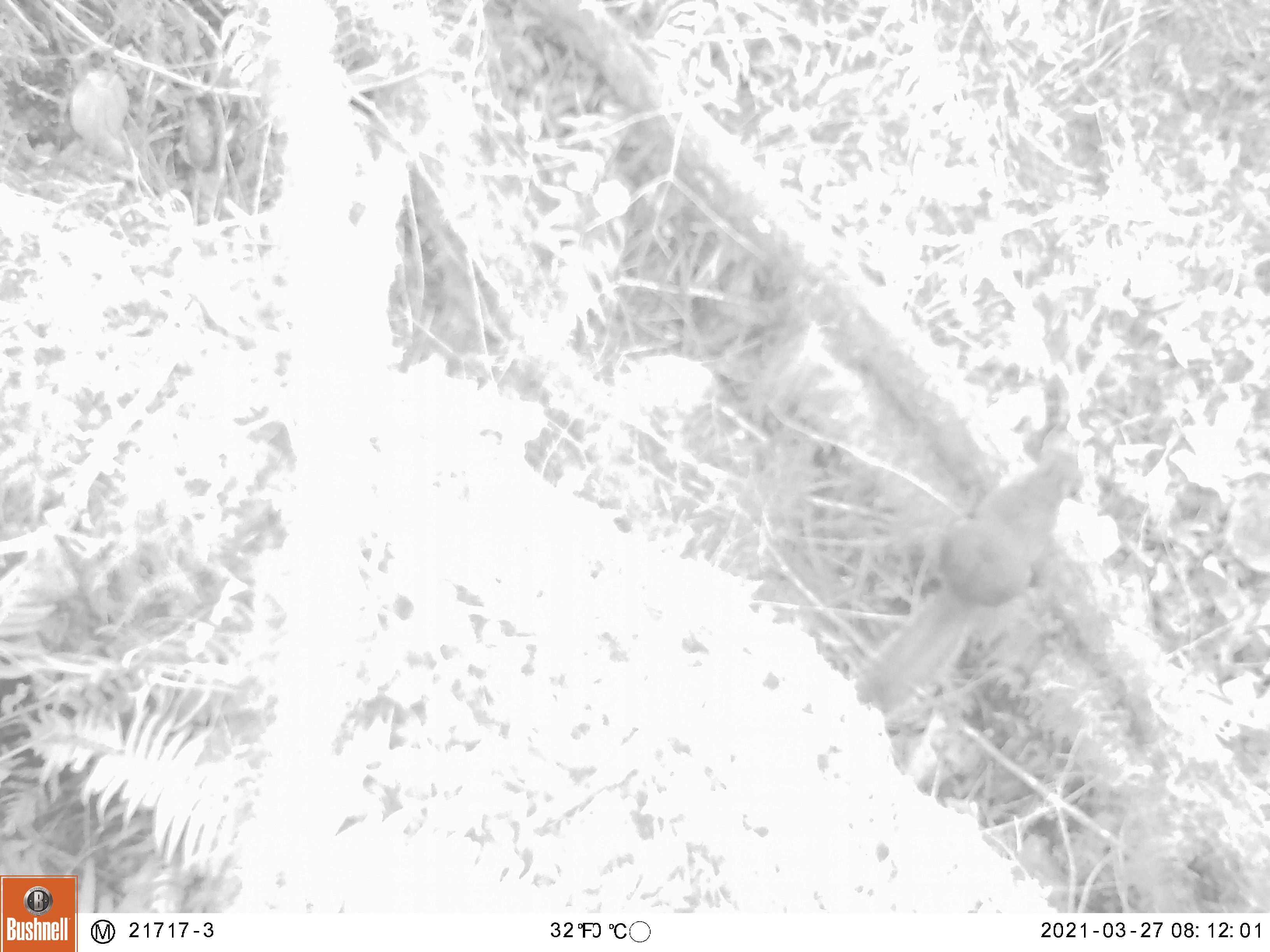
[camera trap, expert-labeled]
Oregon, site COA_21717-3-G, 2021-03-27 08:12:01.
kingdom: Animalia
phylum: Chordata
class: Mammalia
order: Rodentia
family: Sciuridae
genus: Tamiasciurus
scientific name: Tamiasciurus douglasii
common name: douglas squirrel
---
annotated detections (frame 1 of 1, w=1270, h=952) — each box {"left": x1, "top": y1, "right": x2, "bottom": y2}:
douglas squirrel: {"left": 849, "top": 448, "right": 1083, "bottom": 731}